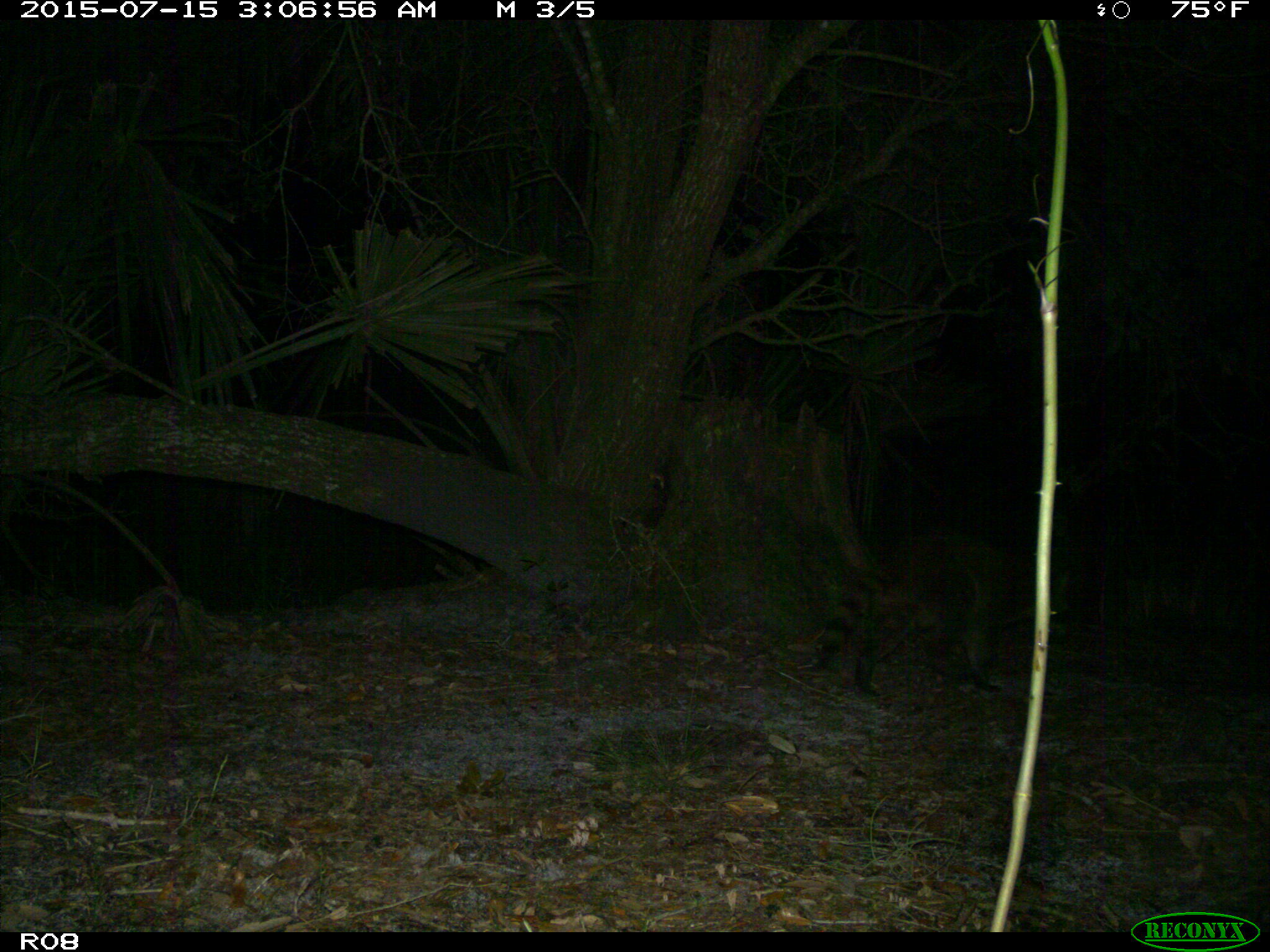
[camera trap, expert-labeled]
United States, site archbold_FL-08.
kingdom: Animalia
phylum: Chordata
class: Mammalia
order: Carnivora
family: Procyonidae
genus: Procyon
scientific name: Procyon lotor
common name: common raccoon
Procyon lotor (common raccoon).